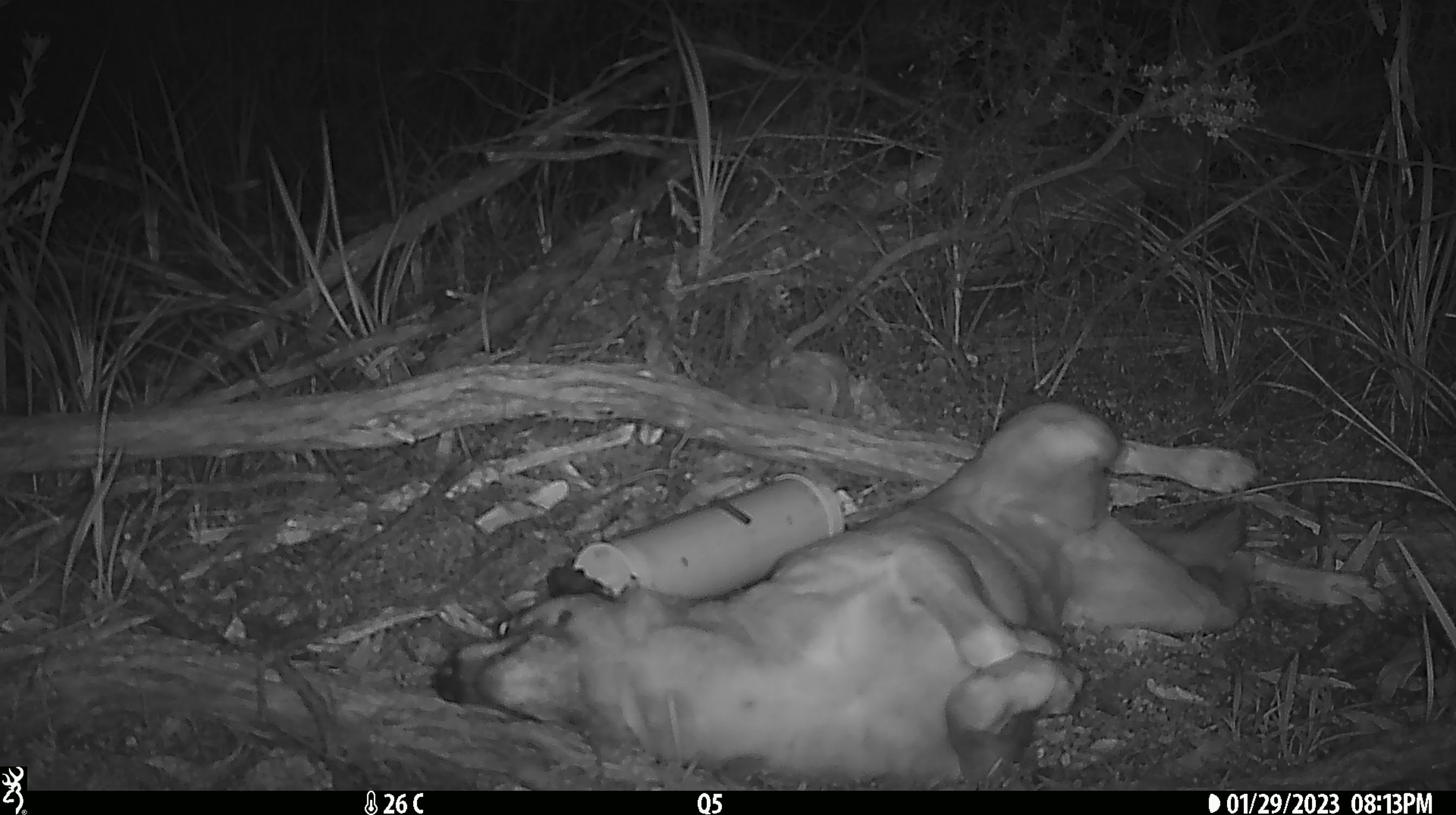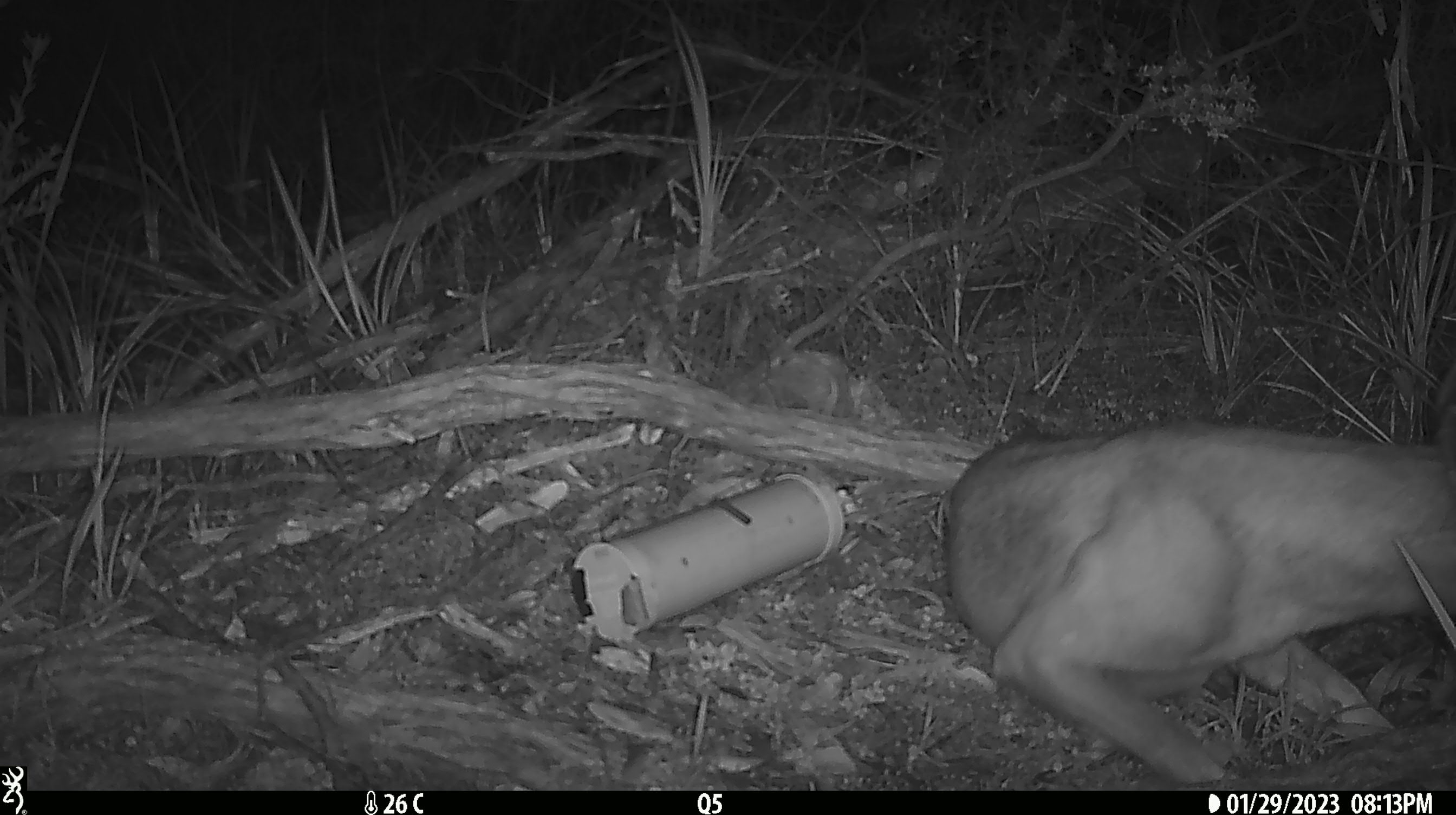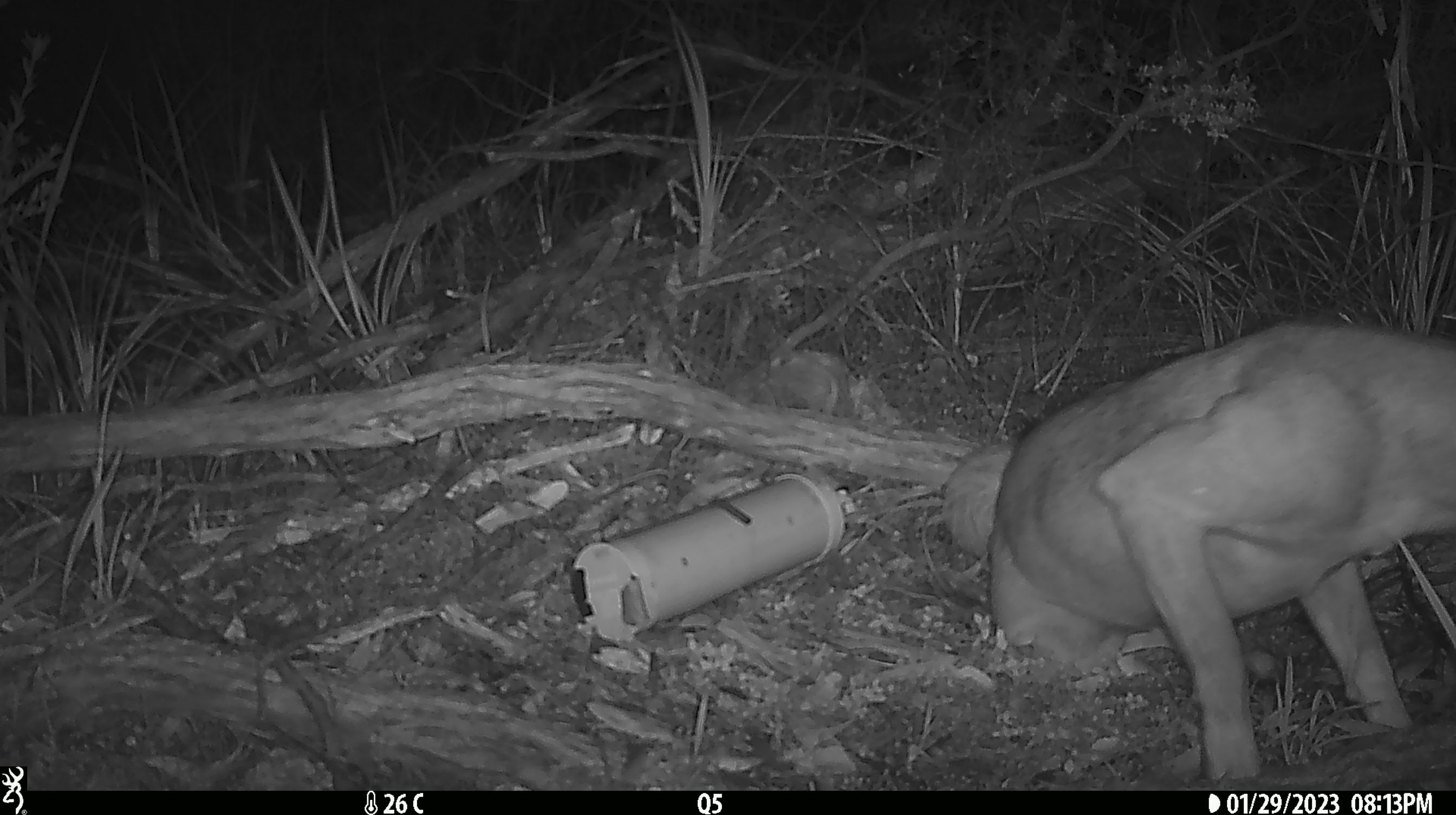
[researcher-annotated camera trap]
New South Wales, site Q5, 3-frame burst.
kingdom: Animalia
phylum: Chordata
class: Mammalia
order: Carnivora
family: Canidae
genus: Canis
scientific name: Canis familiaris dingo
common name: dingo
Dingo (Canis familiaris dingo).